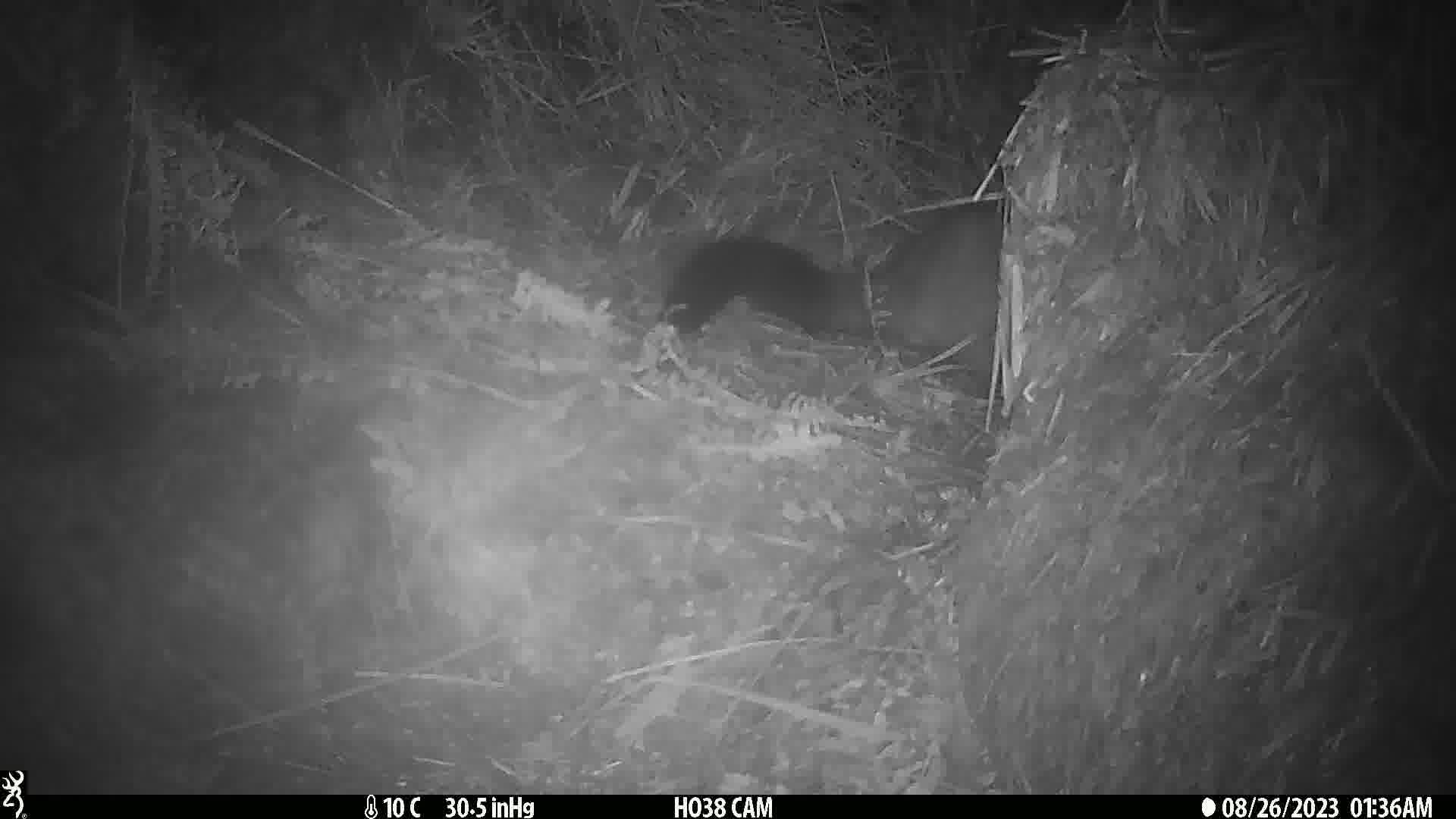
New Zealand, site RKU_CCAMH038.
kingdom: Animalia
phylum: Chordata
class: Mammalia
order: Diprotodontia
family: Phalangeridae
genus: Trichosurus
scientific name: Trichosurus vulpecula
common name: common brushtail possum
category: possum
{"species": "possum (common brushtail possum) (Trichosurus vulpecula)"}